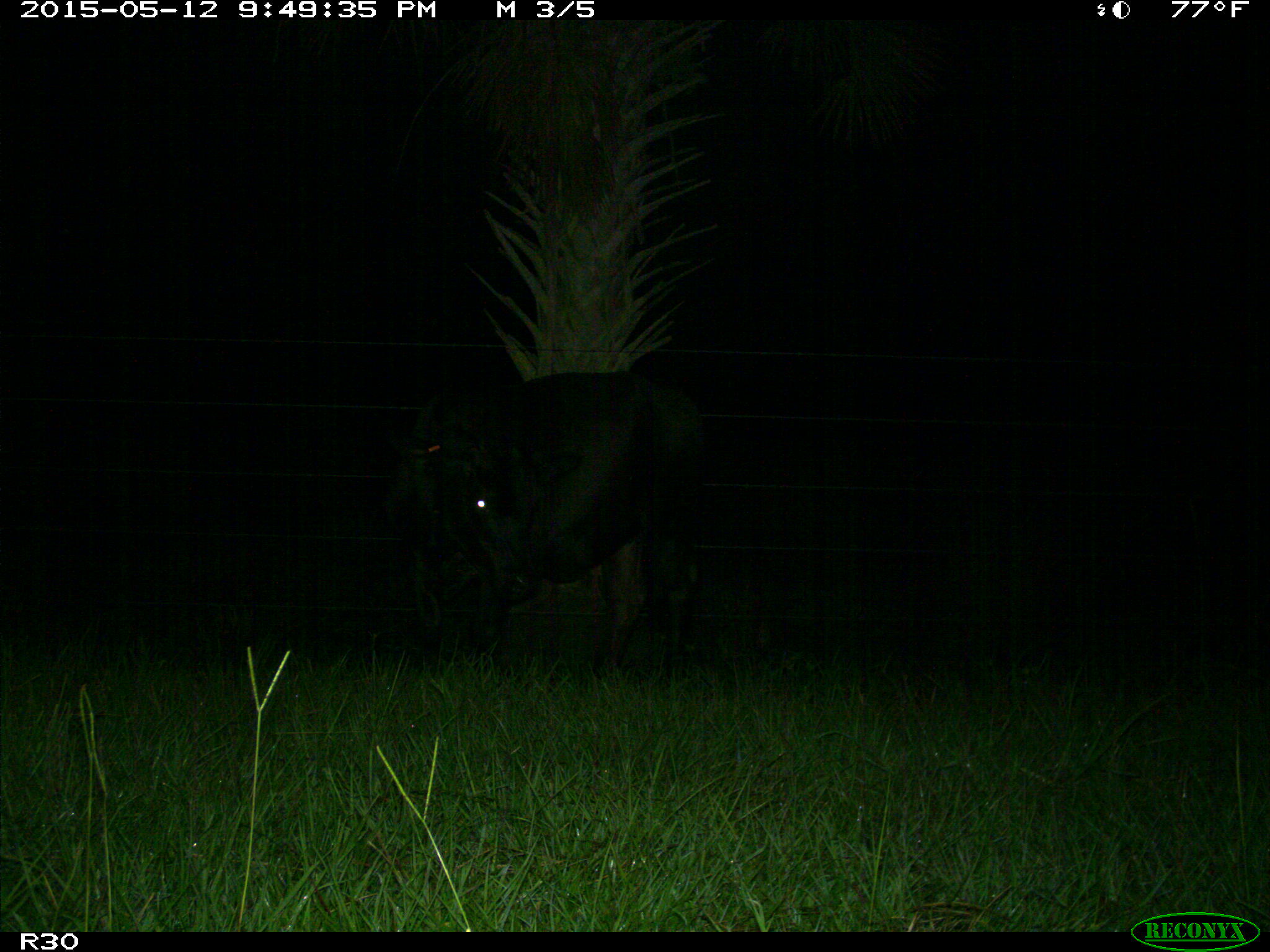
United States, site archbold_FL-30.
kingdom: Animalia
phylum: Chordata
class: Mammalia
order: Artiodactyla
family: Bovidae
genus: Bos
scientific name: Bos taurus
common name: domestic cow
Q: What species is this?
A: Bos taurus (domestic cow).